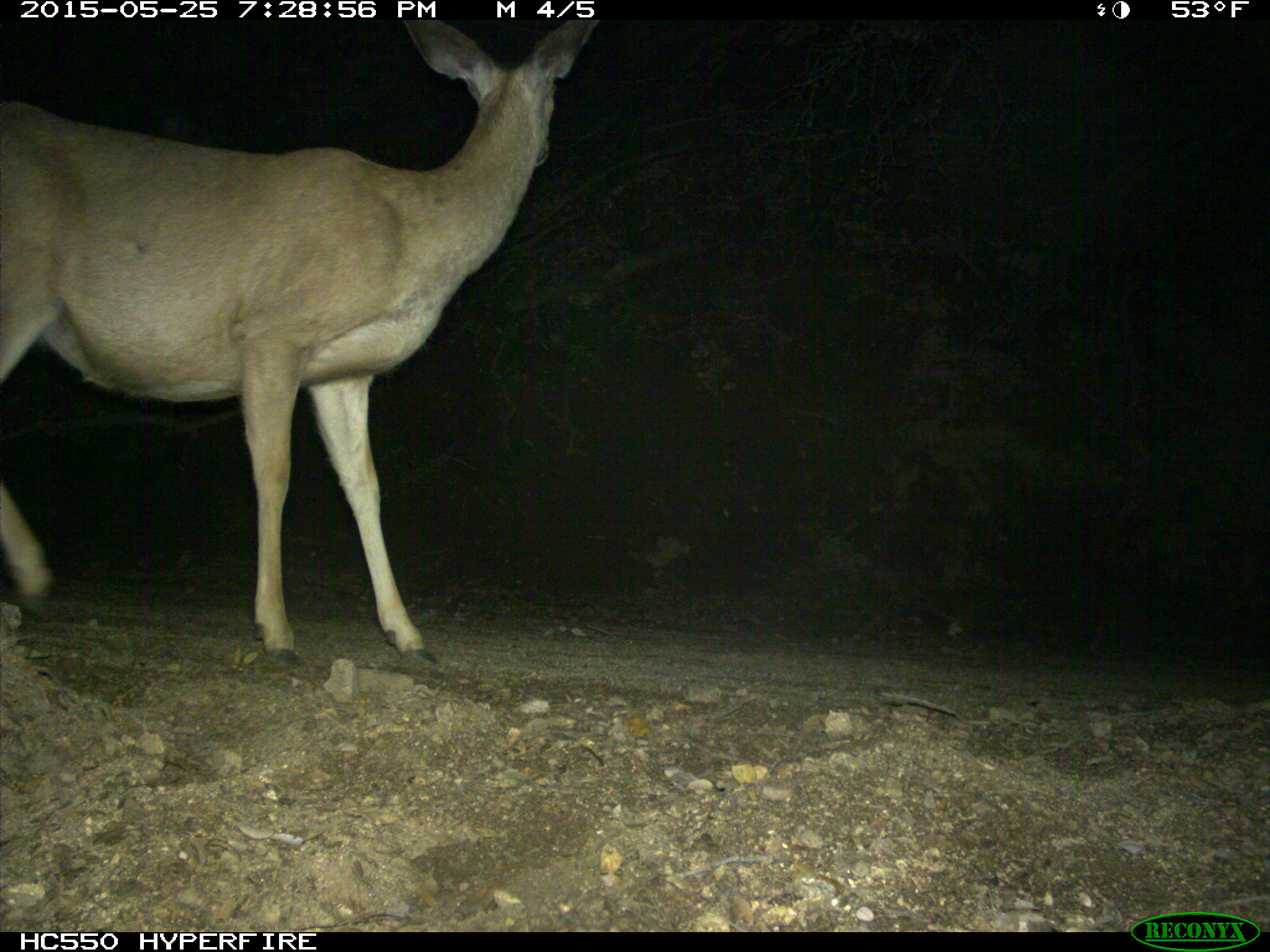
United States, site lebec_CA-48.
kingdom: Animalia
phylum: Chordata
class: Mammalia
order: Artiodactyla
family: Cervidae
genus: Odocoileus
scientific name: Odocoileus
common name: deer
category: unidentified deer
Unidentified deer (deer) (Odocoileus).